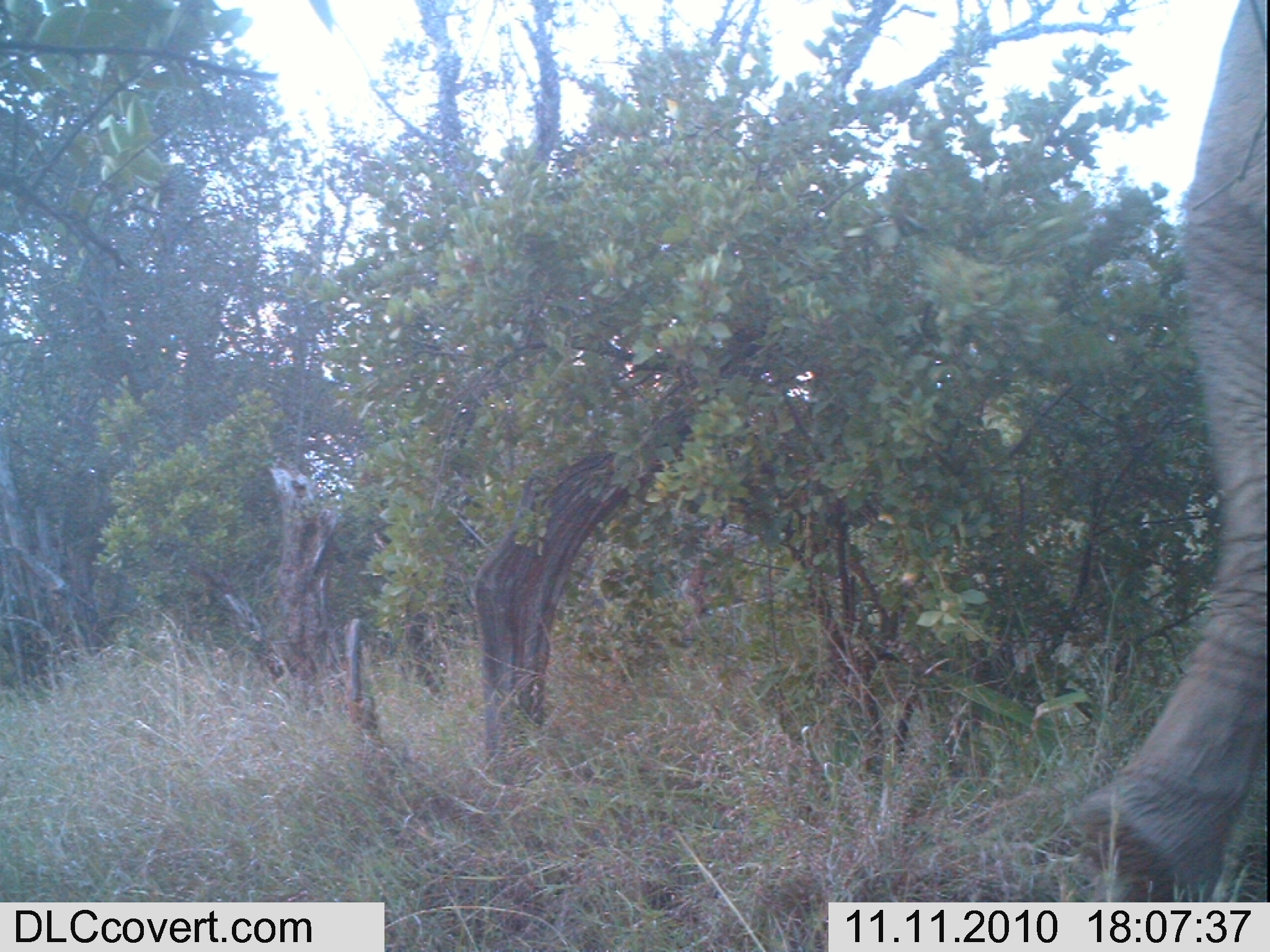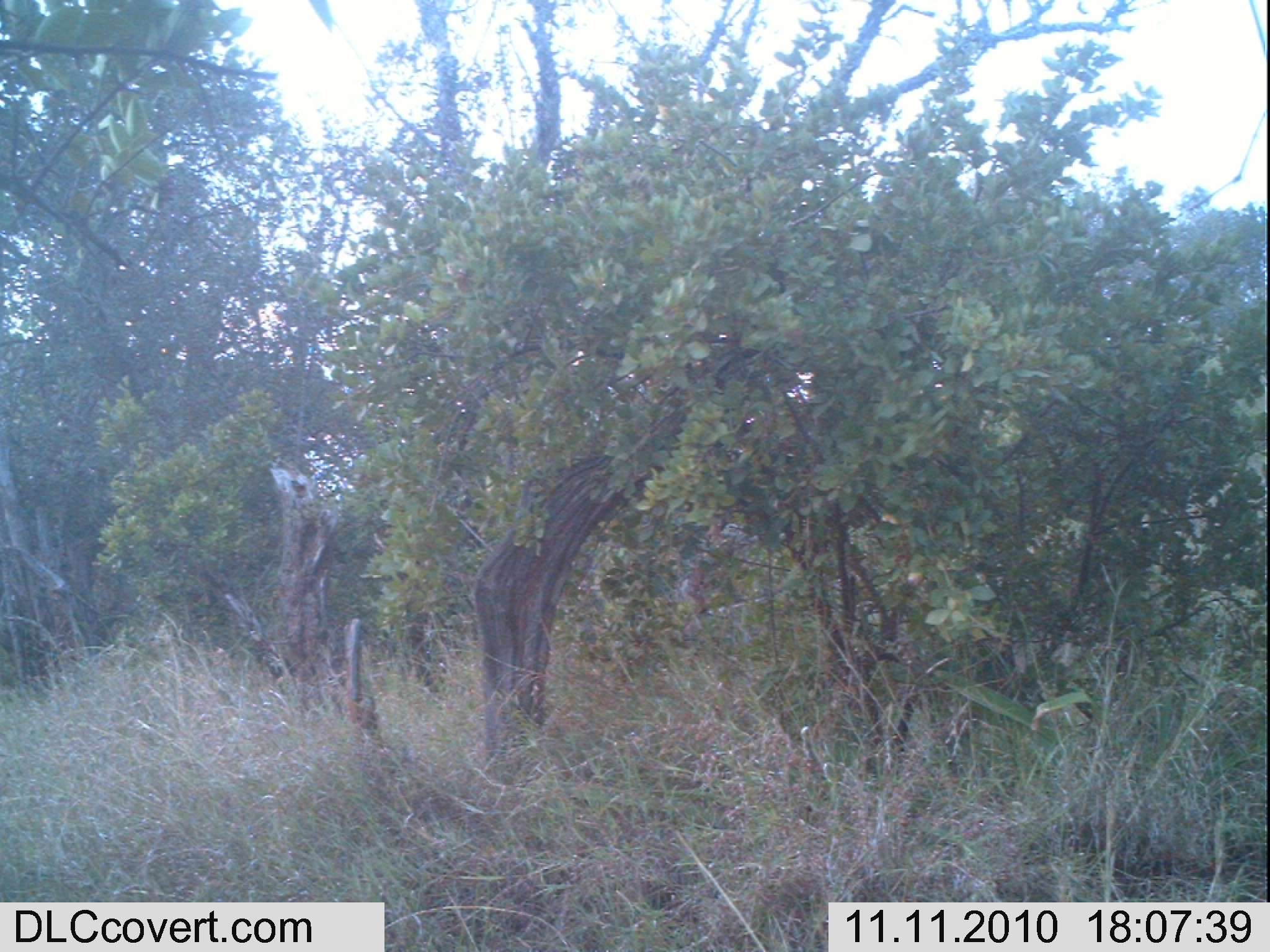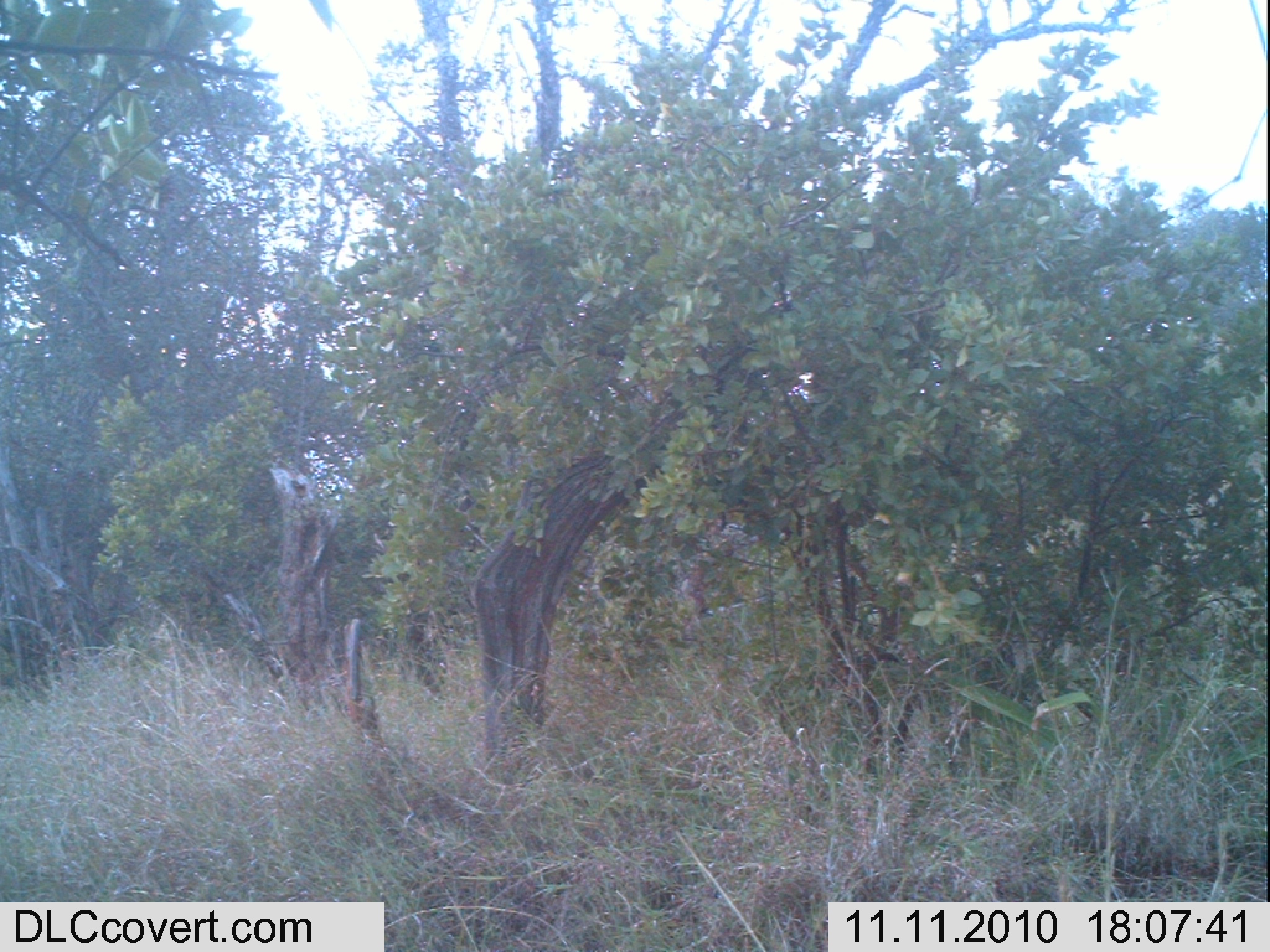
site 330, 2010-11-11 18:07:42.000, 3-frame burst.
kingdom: Animalia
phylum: Chordata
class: Mammalia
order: Proboscidea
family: Elephantidae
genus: Loxodonta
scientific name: Loxodonta africana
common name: african bush elephant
Loxodonta africana (african bush elephant), count 1.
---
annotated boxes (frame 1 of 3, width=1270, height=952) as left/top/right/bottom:
loxodonta africana: 1060/0/1268/898